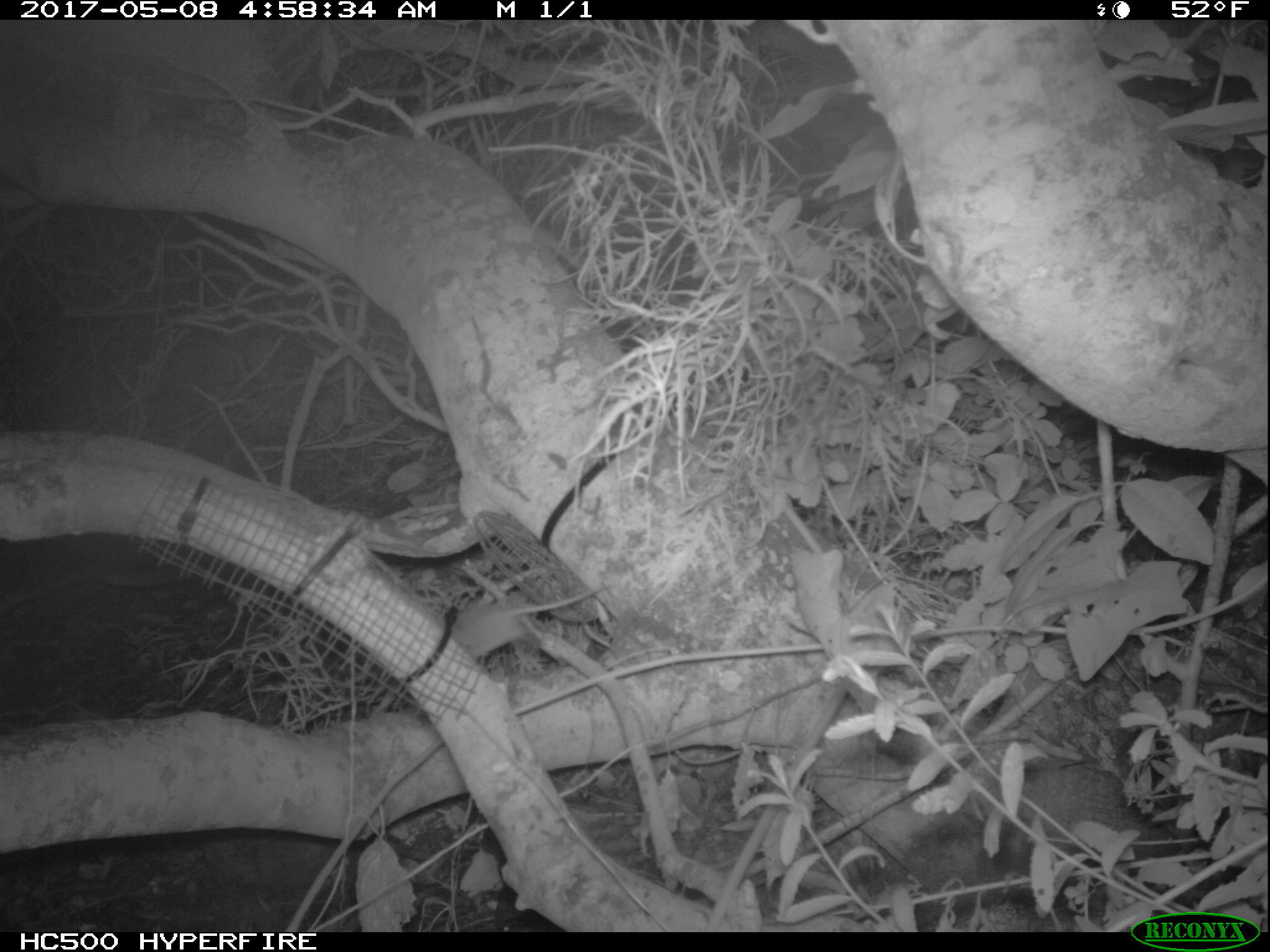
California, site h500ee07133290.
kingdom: Animalia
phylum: Chordata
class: Mammalia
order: Rodentia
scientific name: Rodentia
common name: rodent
Rodent (Rodentia).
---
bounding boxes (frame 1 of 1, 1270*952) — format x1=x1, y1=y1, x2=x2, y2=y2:
rodent: x1=451, y1=585, x2=610, y2=659